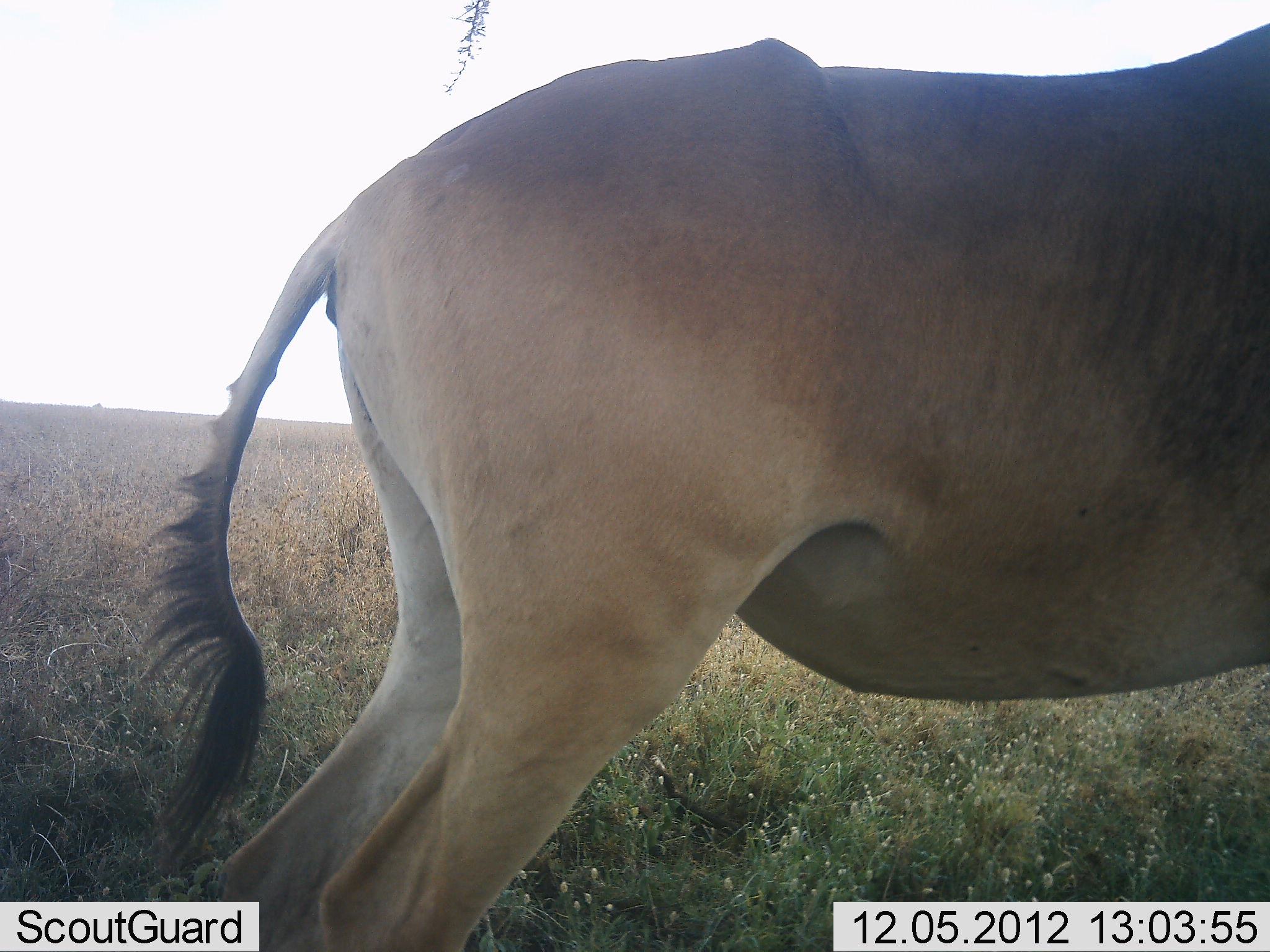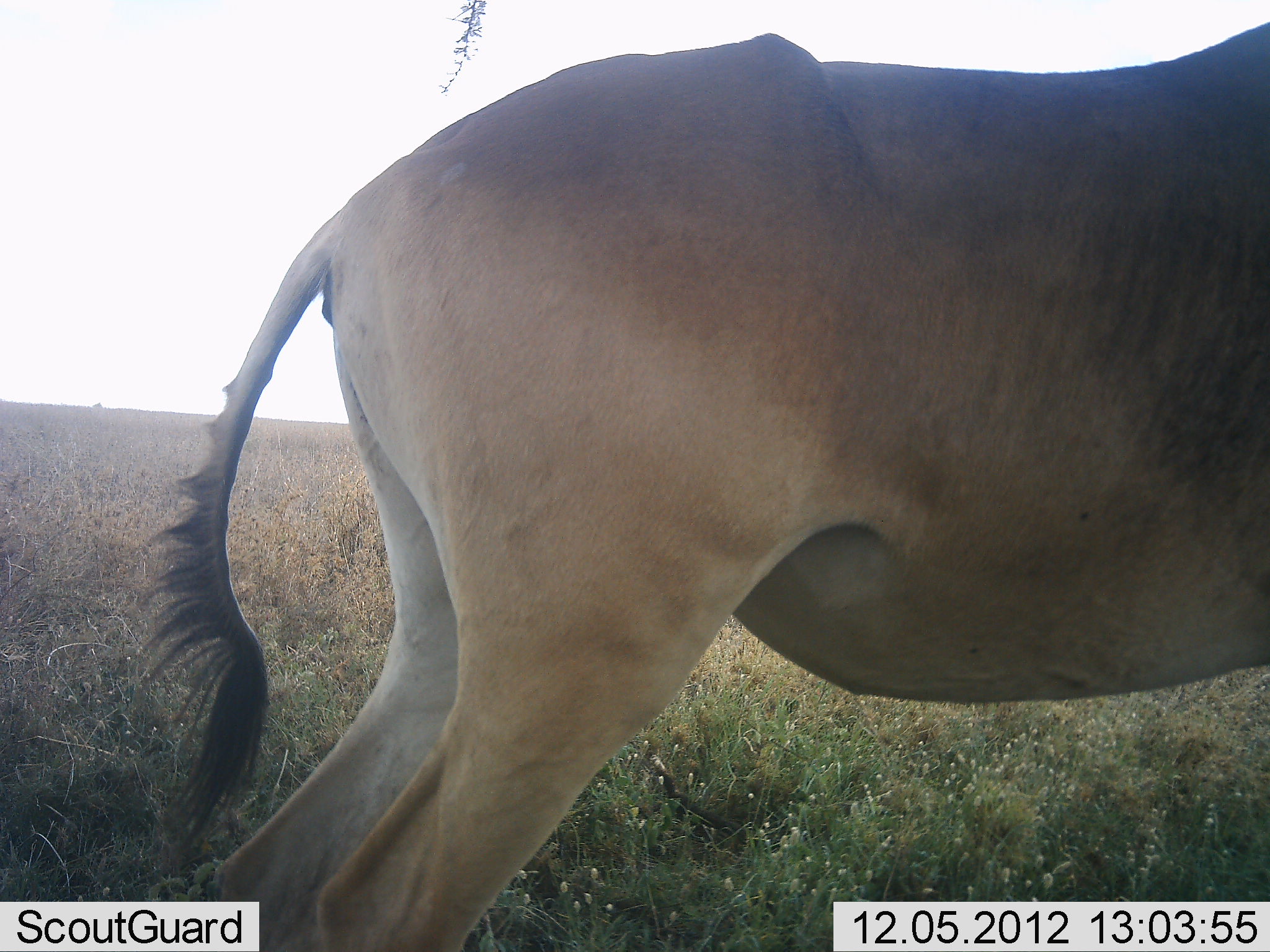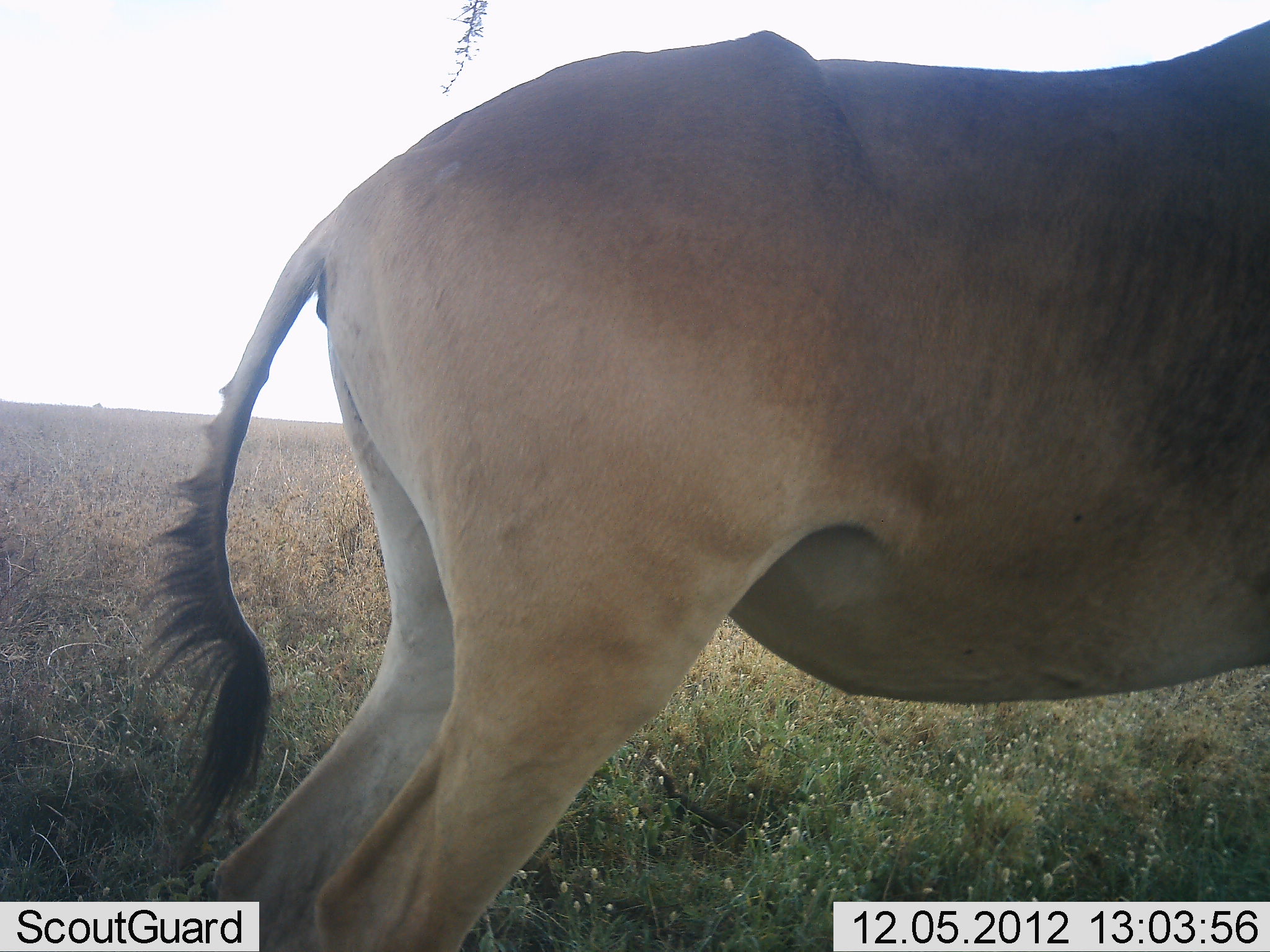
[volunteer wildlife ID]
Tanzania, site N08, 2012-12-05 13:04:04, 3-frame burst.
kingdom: Animalia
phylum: Chordata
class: Mammalia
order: Artiodactyla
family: Bovidae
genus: Alcelaphus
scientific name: Alcelaphus buselaphus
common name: hartebeest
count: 1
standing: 100%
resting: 0%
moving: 0%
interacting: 0%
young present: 0%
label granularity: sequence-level